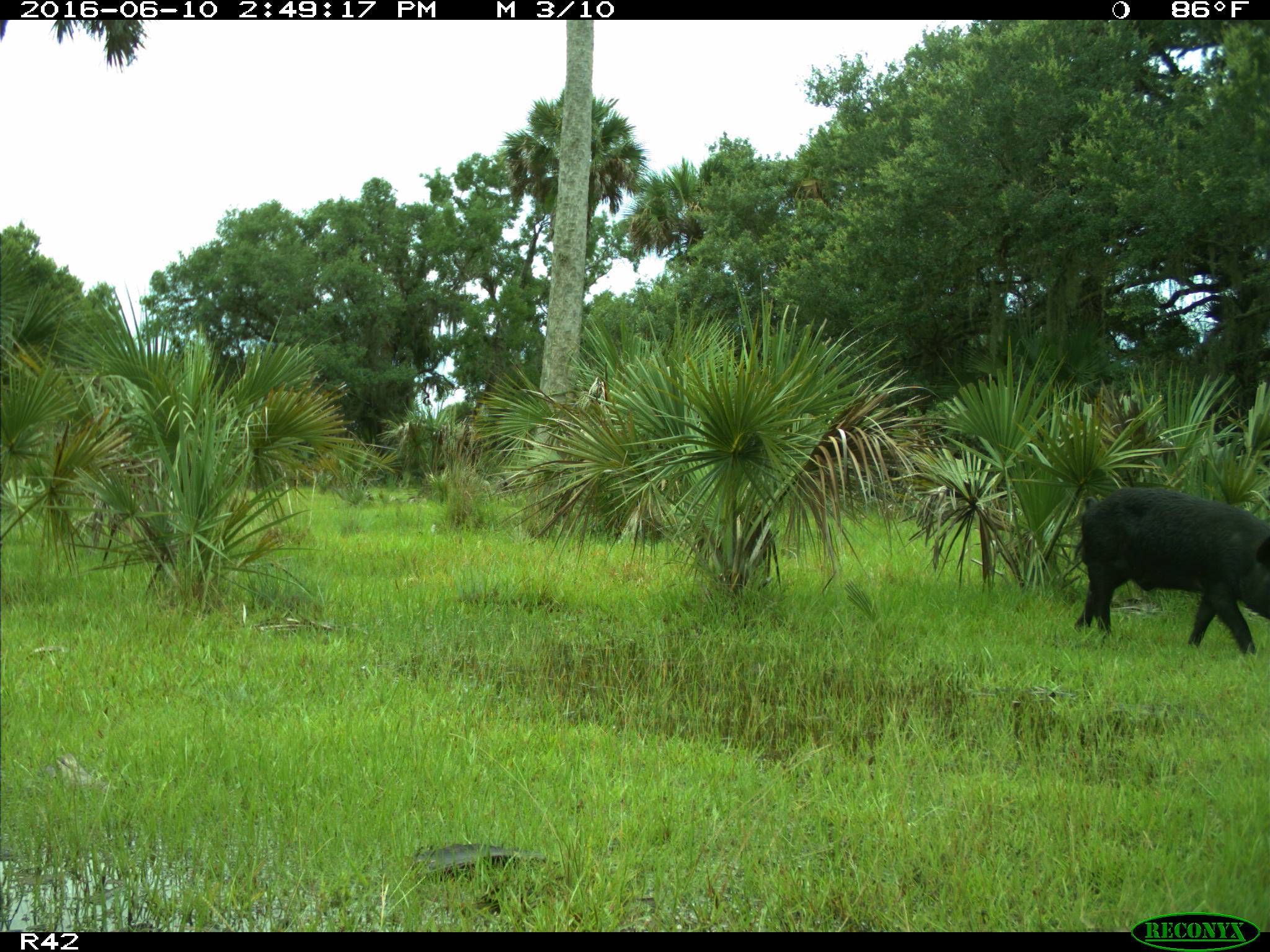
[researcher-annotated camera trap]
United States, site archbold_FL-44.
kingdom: Animalia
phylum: Chordata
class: Mammalia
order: Artiodactyla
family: Suidae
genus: Sus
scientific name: Sus scrofa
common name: wild boar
Sus scrofa (wild boar).